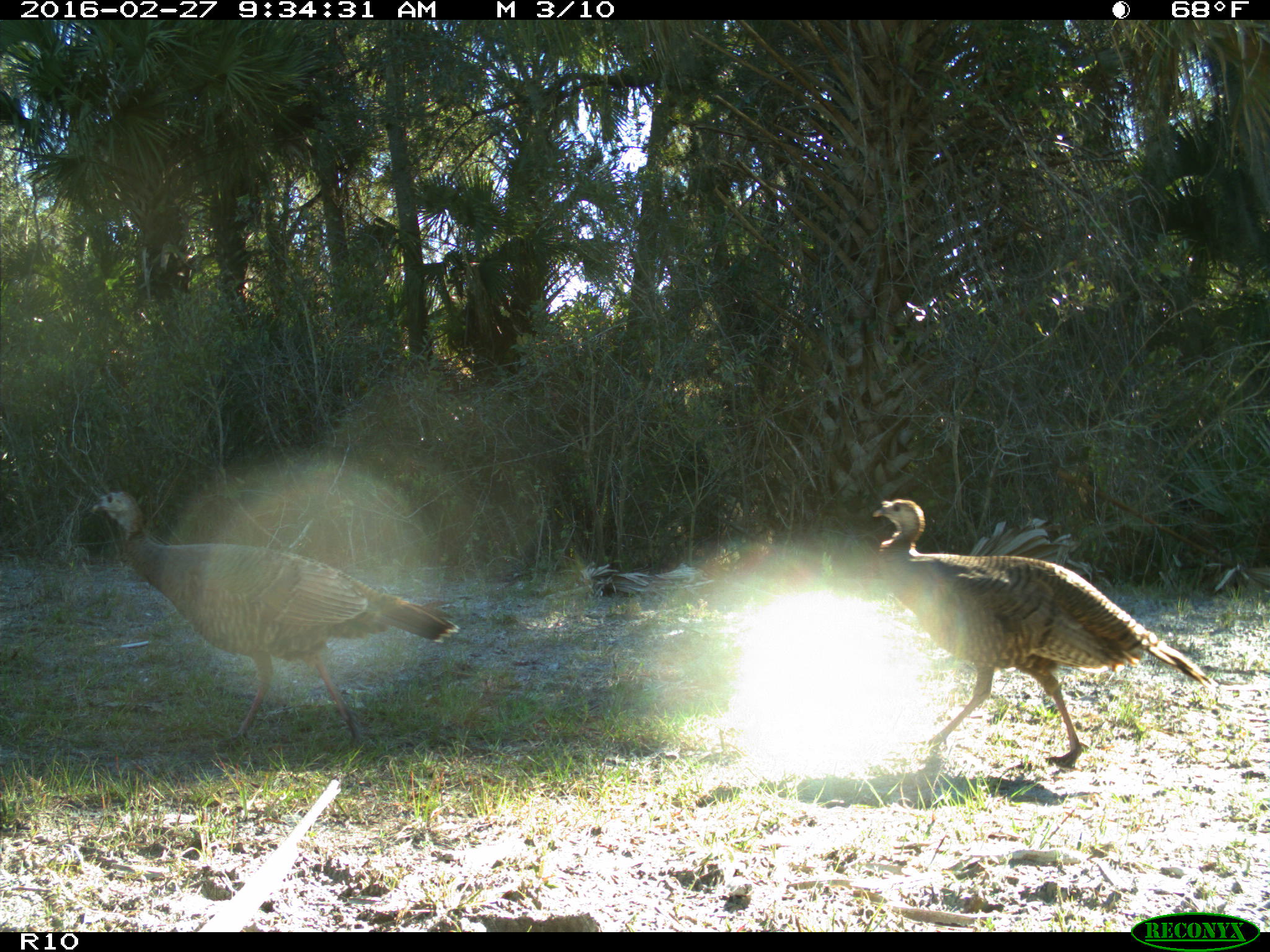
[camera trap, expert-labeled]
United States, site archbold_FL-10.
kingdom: Animalia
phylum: Chordata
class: Aves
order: Galliformes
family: Phasianidae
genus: Meleagris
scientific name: Meleagris gallopavo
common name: wild turkey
Meleagris gallopavo (wild turkey).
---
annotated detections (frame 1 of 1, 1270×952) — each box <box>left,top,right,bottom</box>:
animal: <box>89,487,463,749</box>; <box>871,498,1220,768</box>